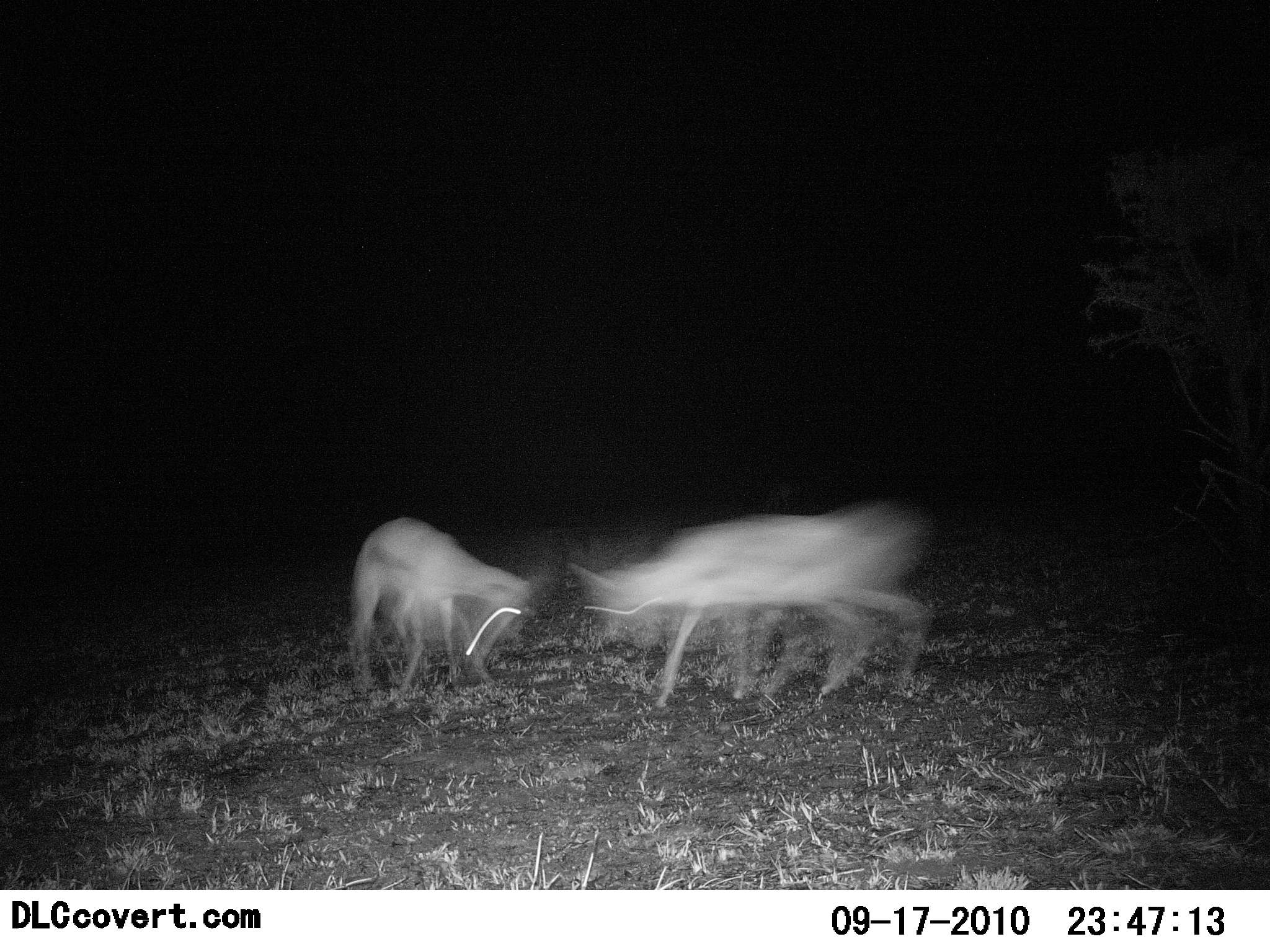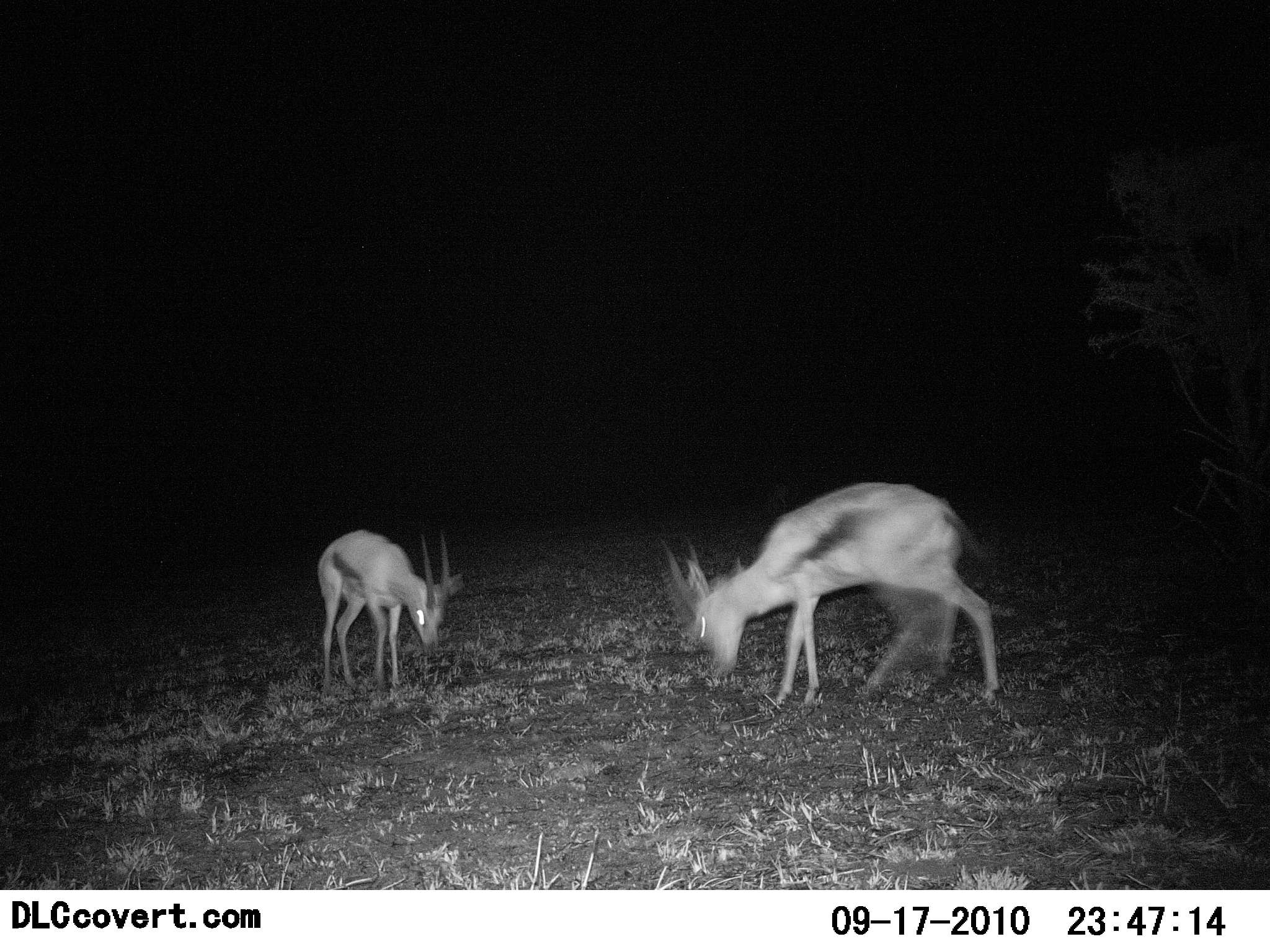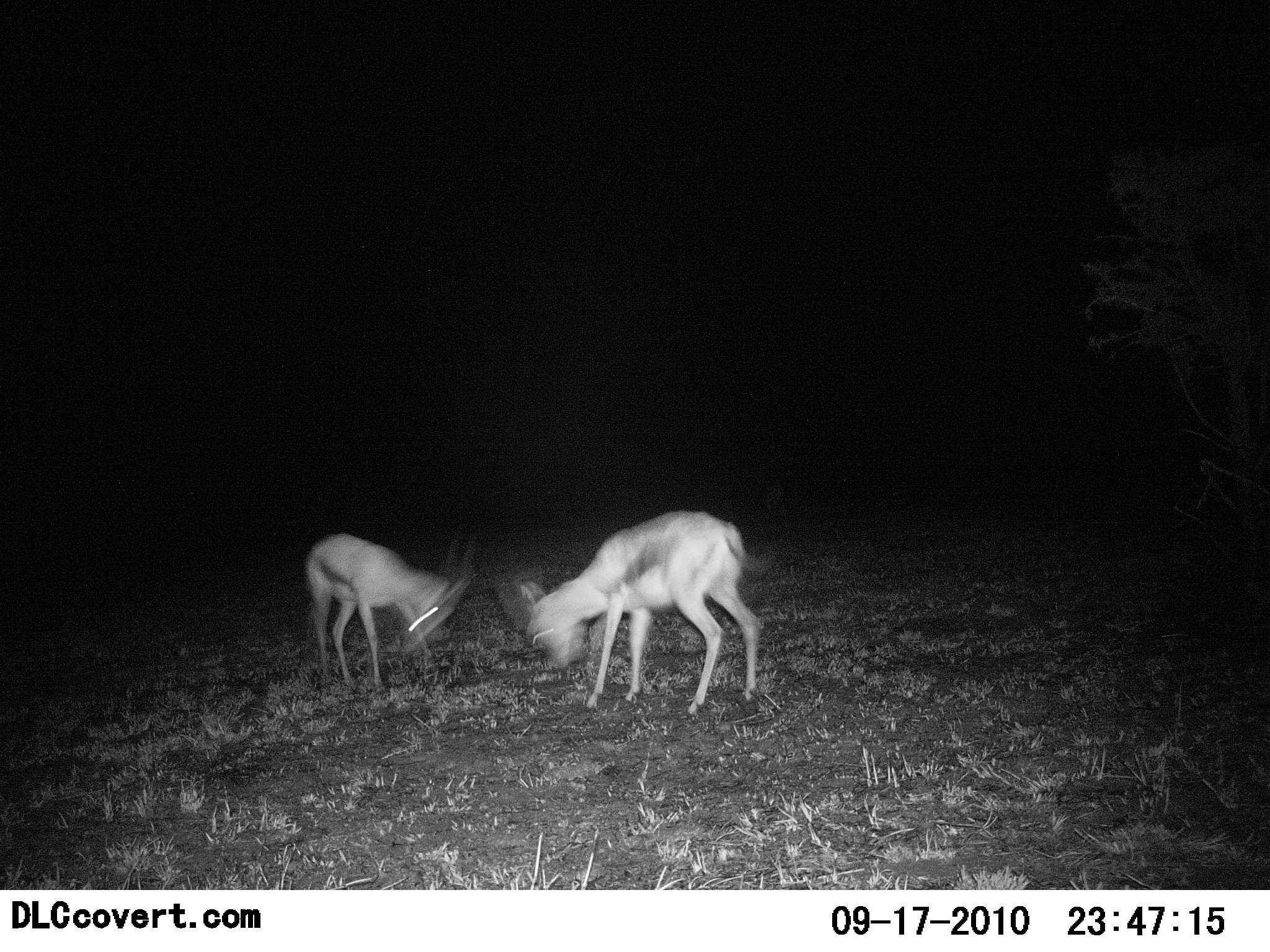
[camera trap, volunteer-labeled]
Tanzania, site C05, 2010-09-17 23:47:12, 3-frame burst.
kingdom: Animalia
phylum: Chordata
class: Mammalia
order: Artiodactyla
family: Bovidae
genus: Eudorcas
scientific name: Eudorcas thomsonii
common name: thomson's gazelle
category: gazellethomsons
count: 2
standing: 6%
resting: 0%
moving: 6%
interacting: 72%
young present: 6%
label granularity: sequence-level